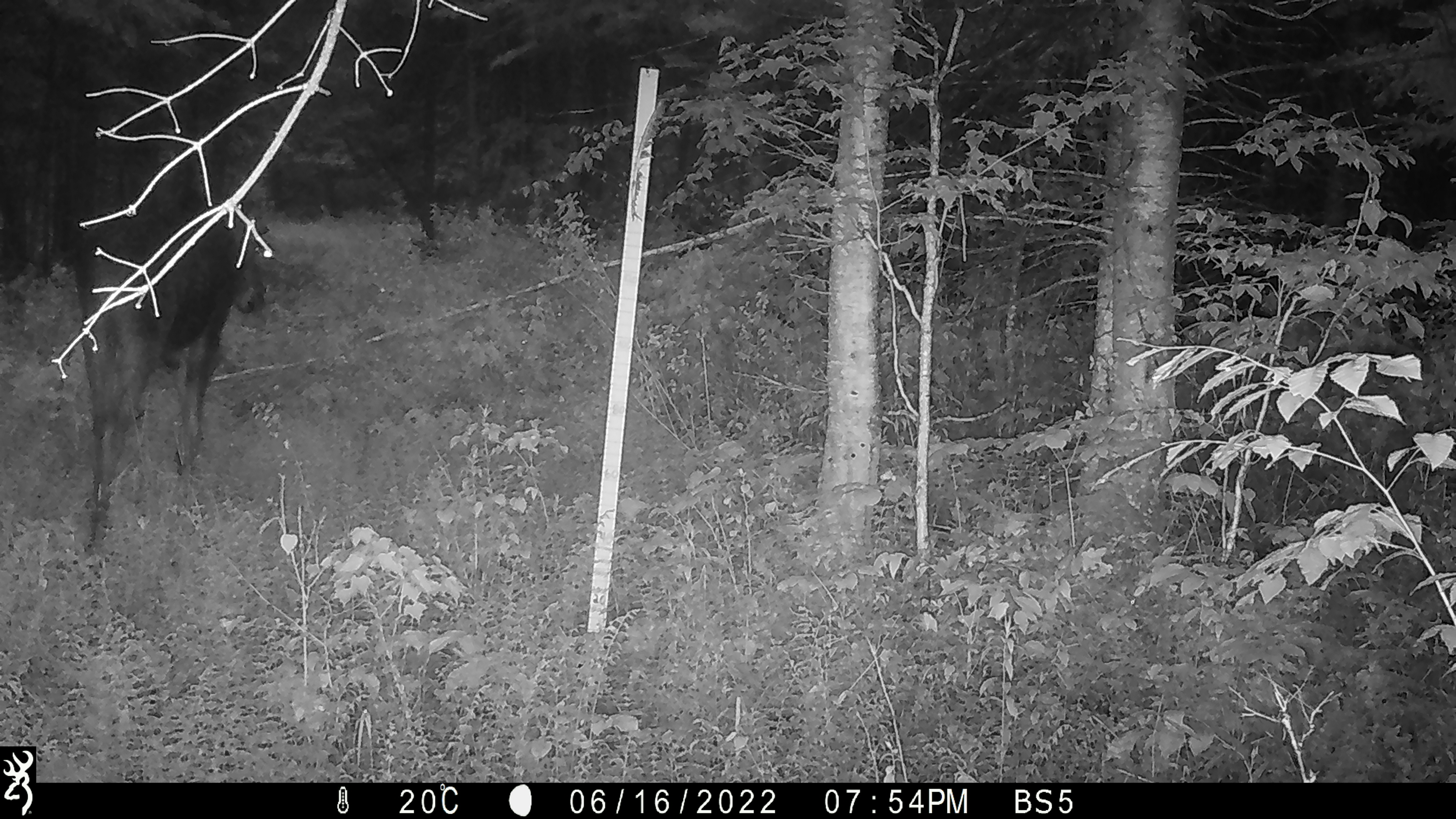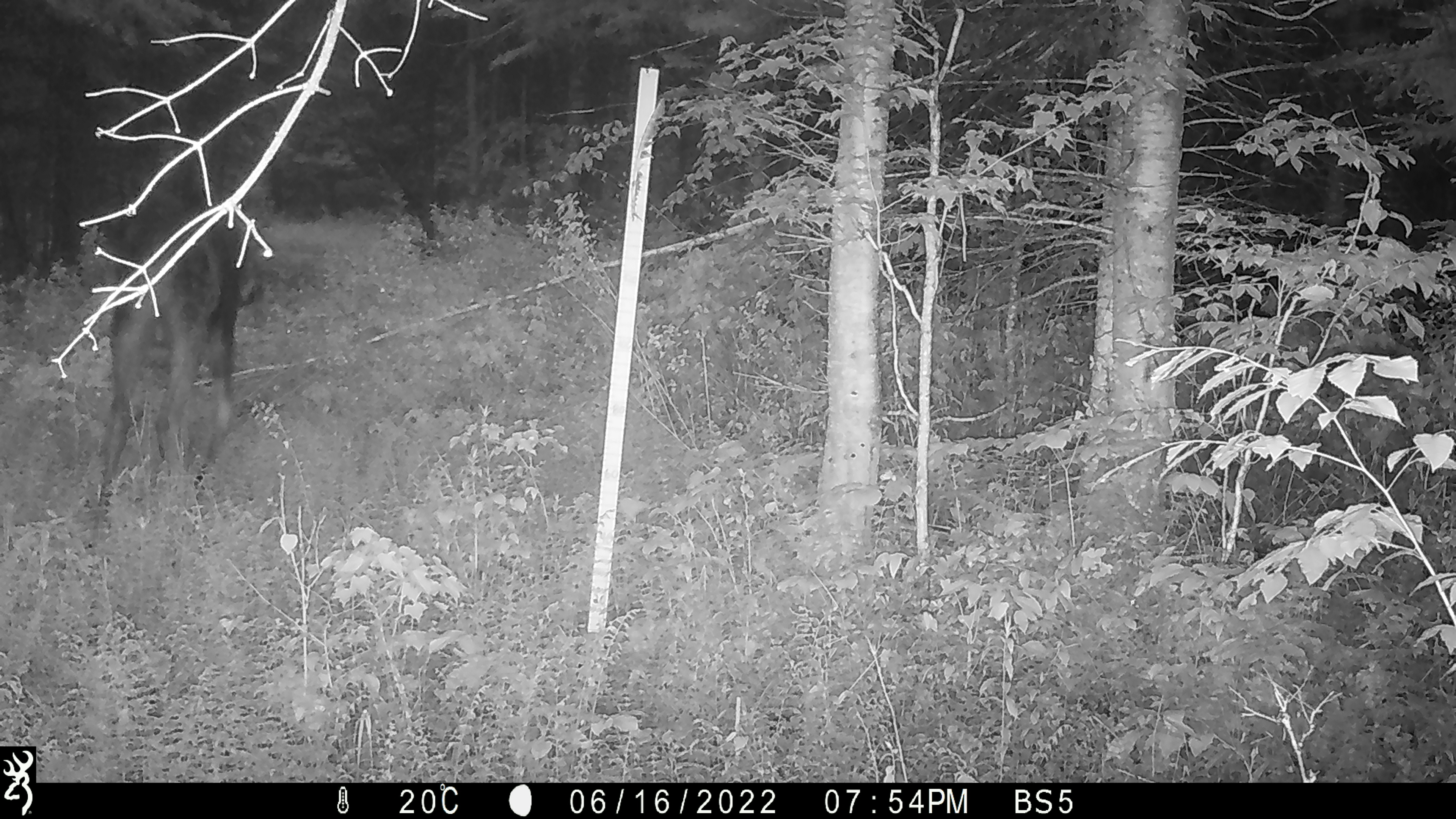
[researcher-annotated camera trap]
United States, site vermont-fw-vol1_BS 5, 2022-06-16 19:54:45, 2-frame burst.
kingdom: Animalia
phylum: Chordata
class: Mammalia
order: Artiodactyla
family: Cervidae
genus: Alces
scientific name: Alces alces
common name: moose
Moose (Alces alces).